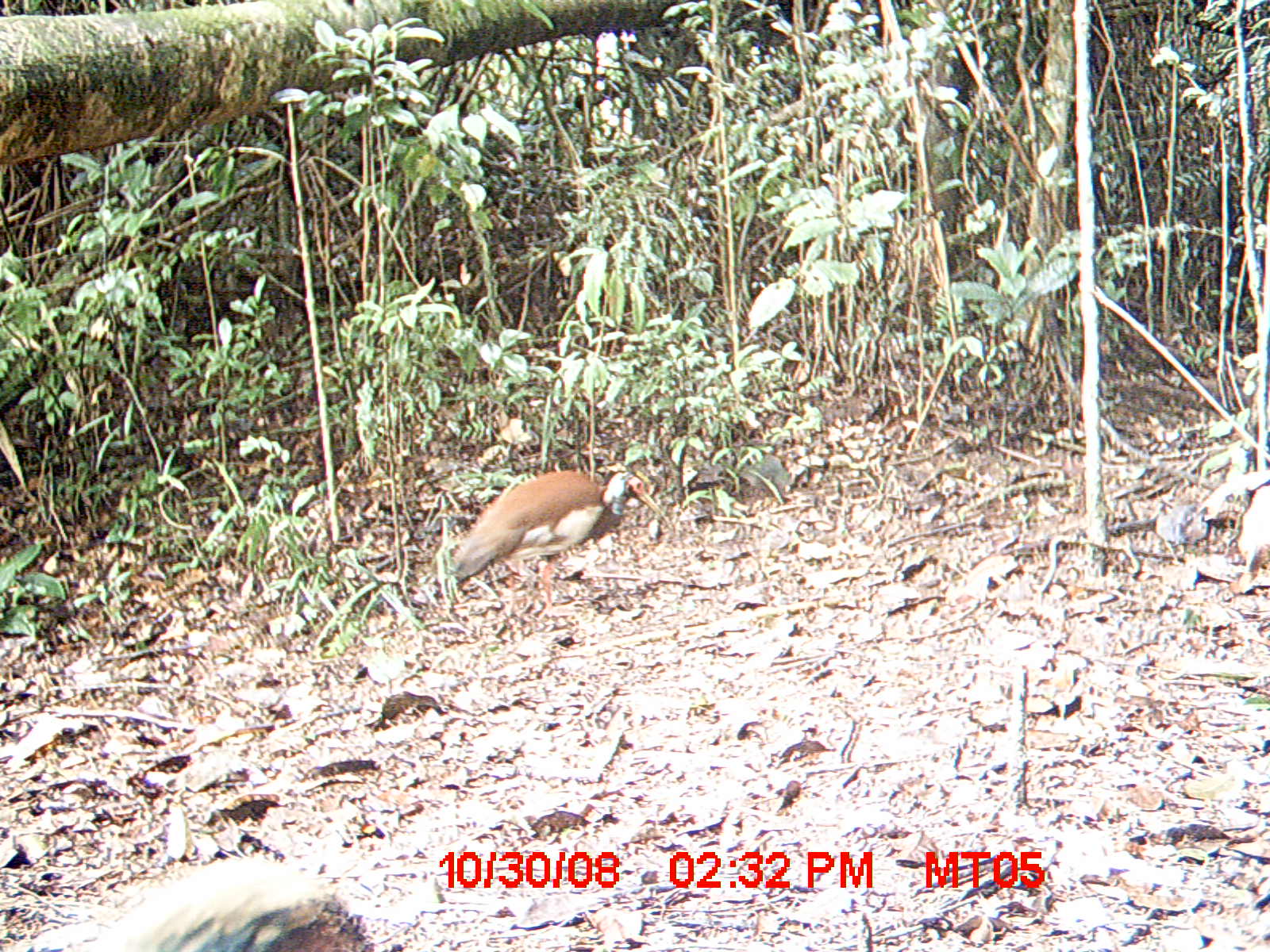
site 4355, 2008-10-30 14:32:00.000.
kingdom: Animalia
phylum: Chordata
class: Aves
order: Cuculiformes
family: Cuculidae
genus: Coua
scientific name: Coua serriana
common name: red-breasted coua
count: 2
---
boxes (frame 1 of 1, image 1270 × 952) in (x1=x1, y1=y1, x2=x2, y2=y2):
coua serriana: (x1=443, y1=469, x2=659, y2=613)